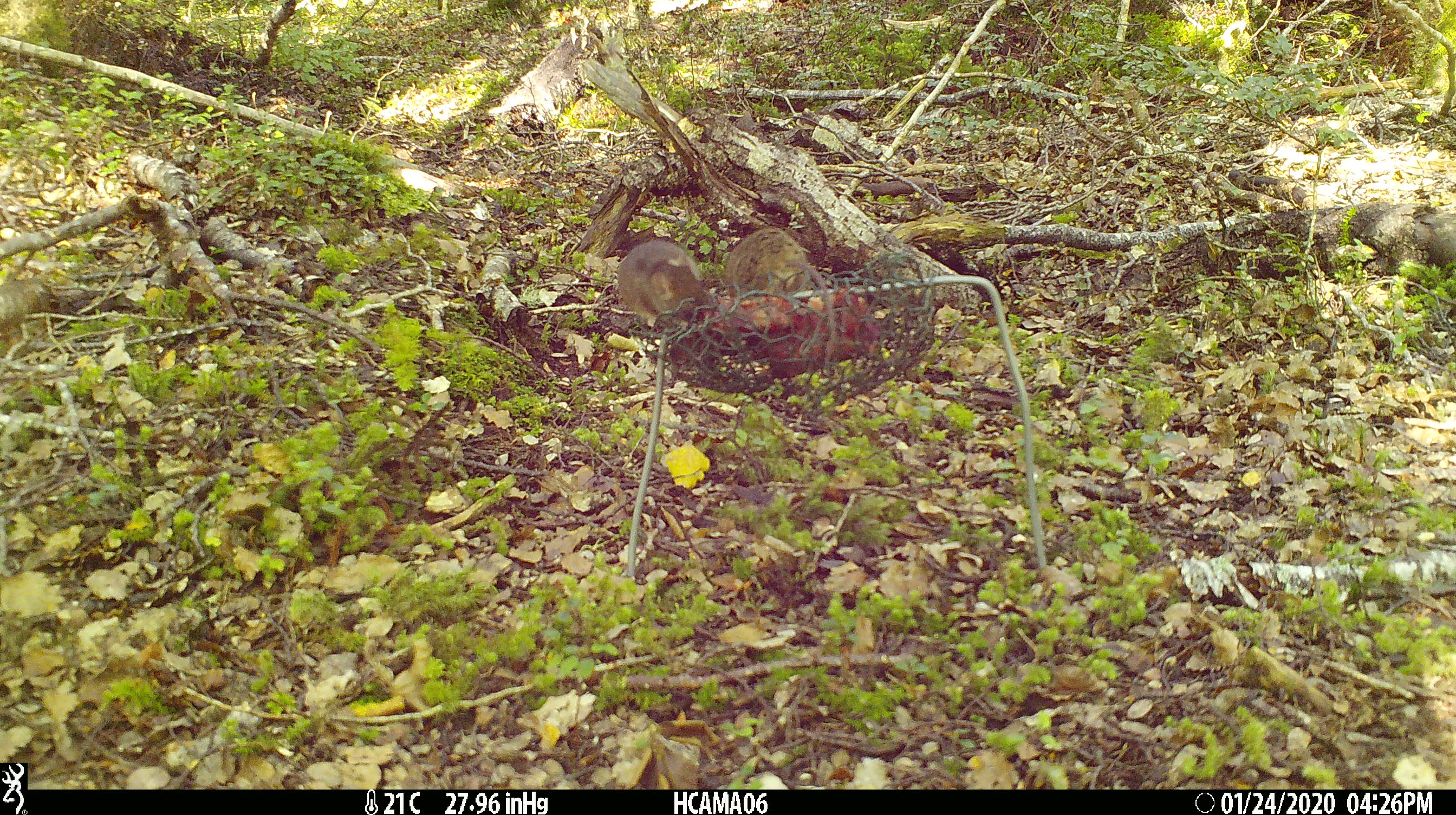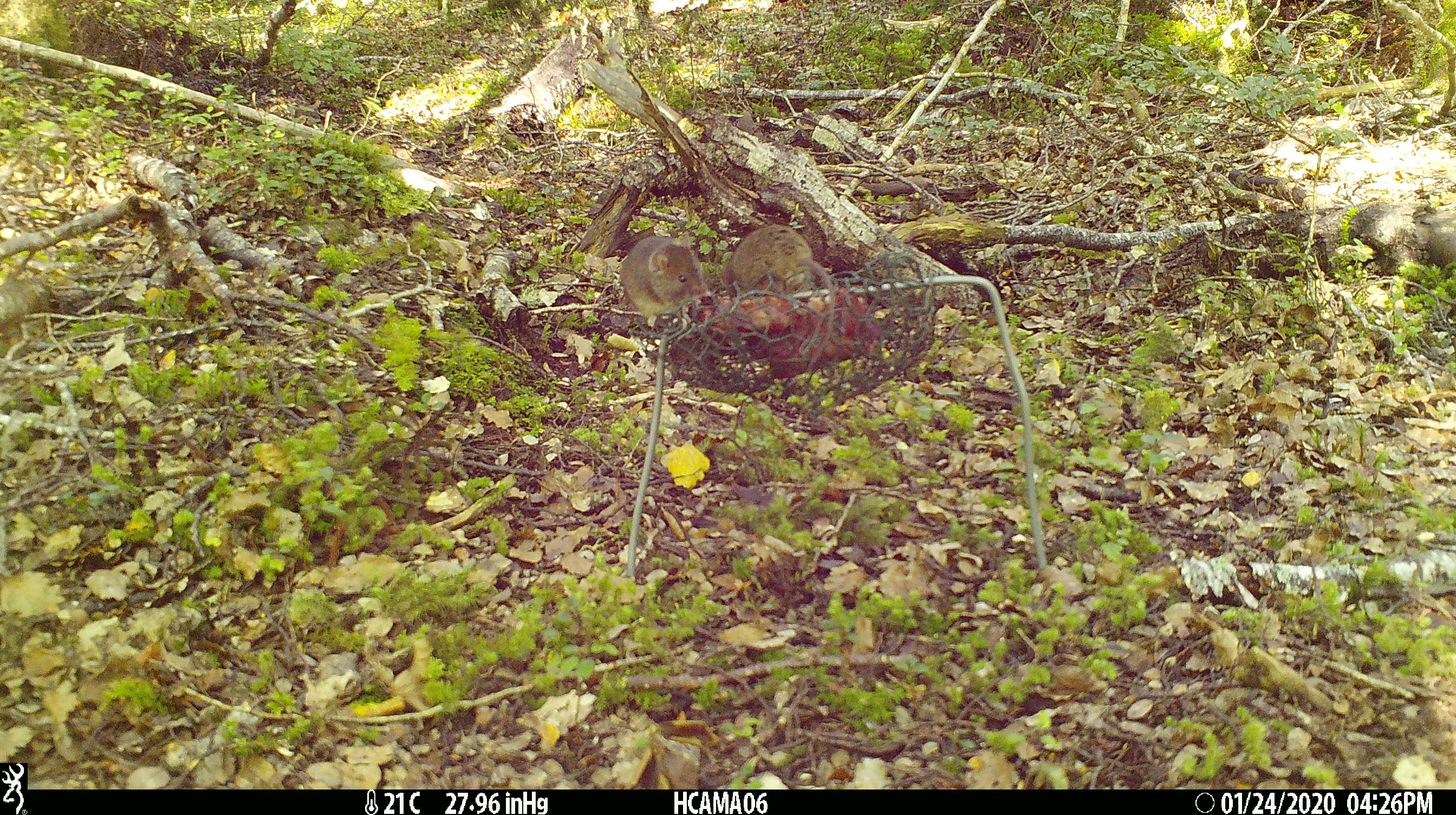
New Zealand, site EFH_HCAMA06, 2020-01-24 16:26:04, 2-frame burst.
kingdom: Animalia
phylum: Chordata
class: Mammalia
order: Rodentia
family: Muridae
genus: Mus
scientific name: Mus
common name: mouse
Mouse (Mus).